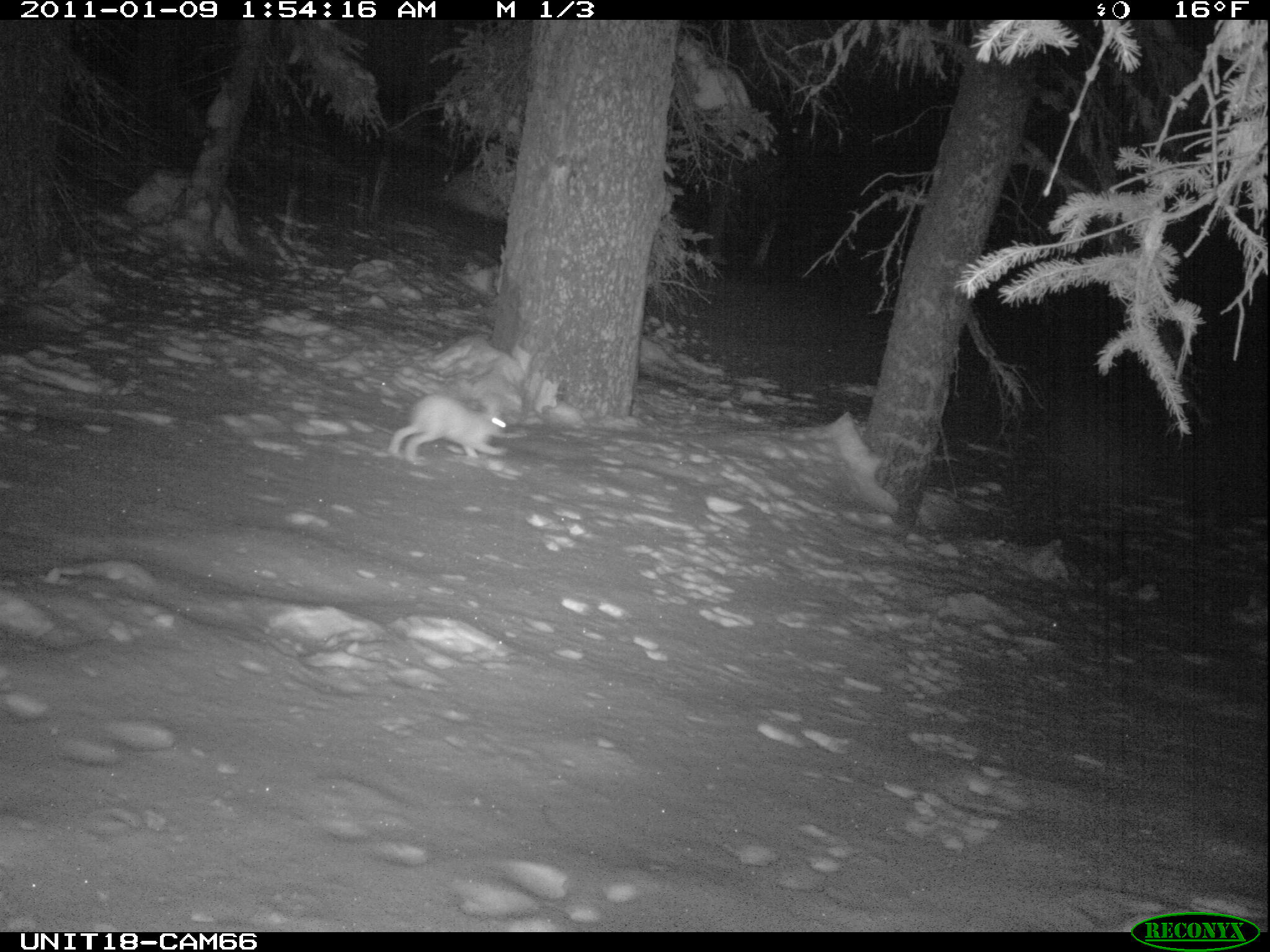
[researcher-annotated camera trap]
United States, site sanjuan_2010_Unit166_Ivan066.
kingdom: Animalia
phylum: Chordata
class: Mammalia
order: Lagomorpha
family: Leporidae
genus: Lepus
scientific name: Lepus americanus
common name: snowshoe hare